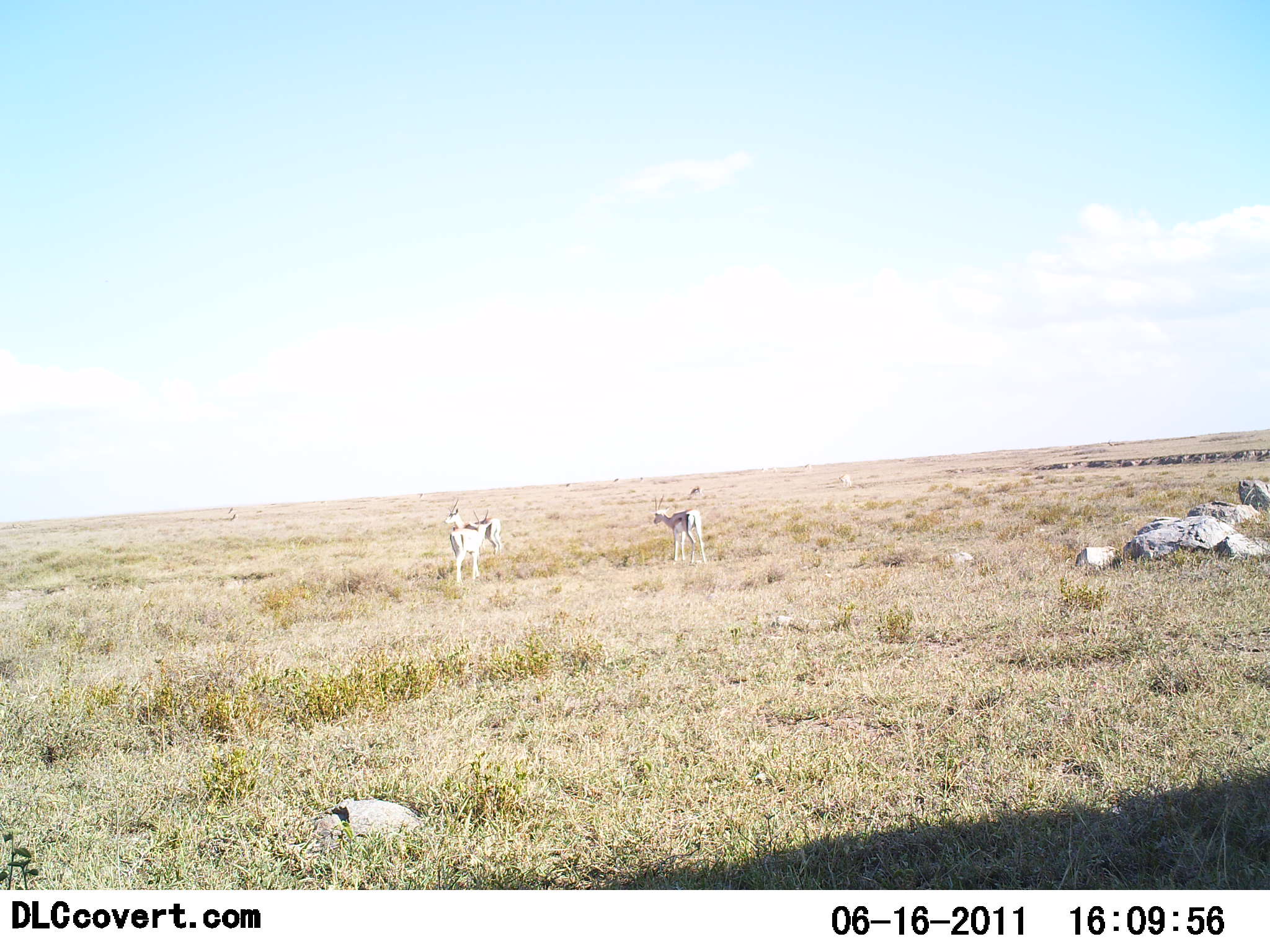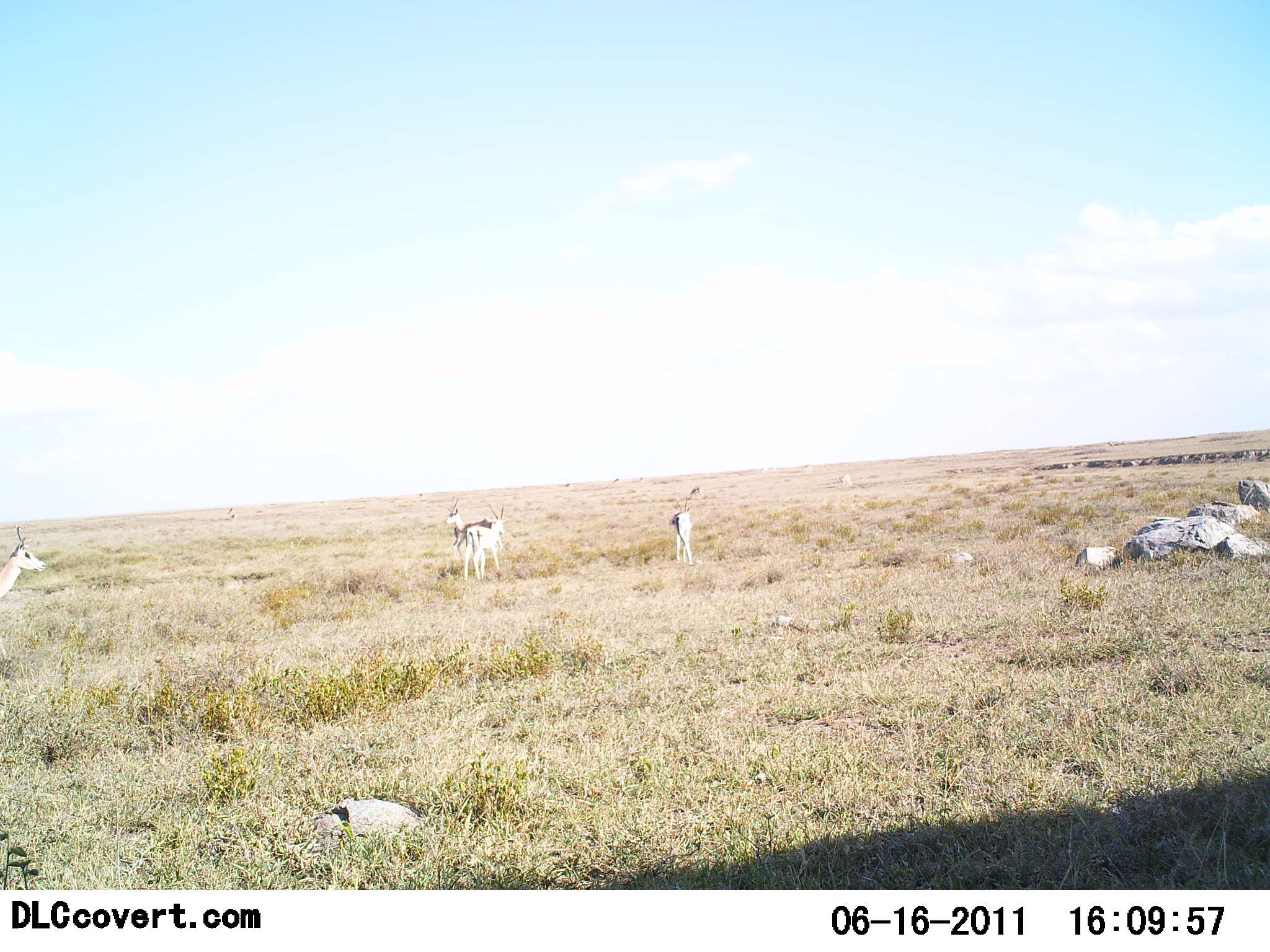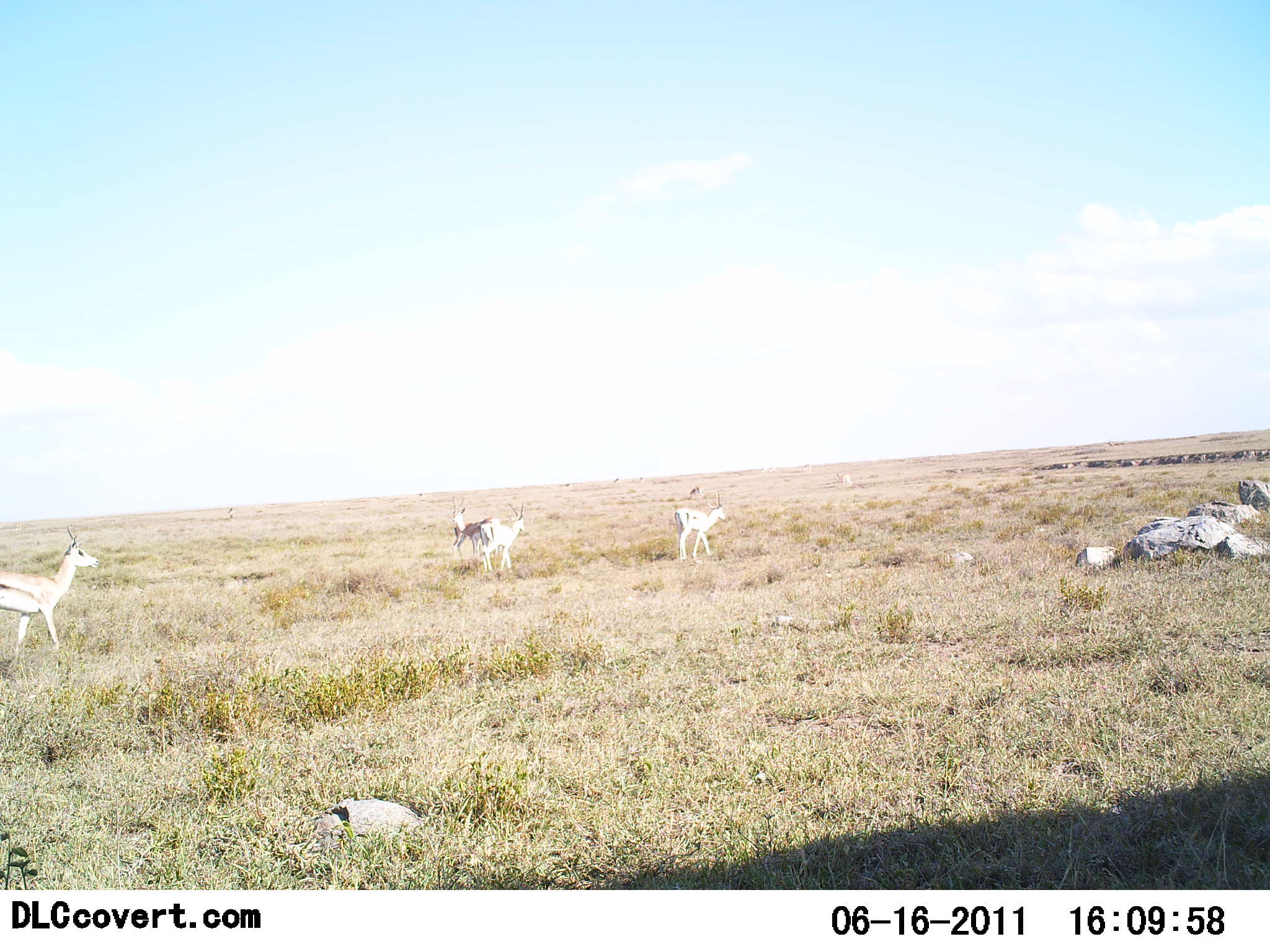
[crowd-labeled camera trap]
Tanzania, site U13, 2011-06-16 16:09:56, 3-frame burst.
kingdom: Animalia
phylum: Chordata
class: Mammalia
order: Artiodactyla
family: Bovidae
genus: Eudorcas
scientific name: Eudorcas thomsonii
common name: thomson's gazelle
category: gazellethomsons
Gazellethomsons (thomson's gazelle) (Eudorcas thomsonii), count 4. Behavior (volunteer vote fractions): standing 82%, resting 0%, moving 55%, interacting 0%. Young present (vote fraction): 0%. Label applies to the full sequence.